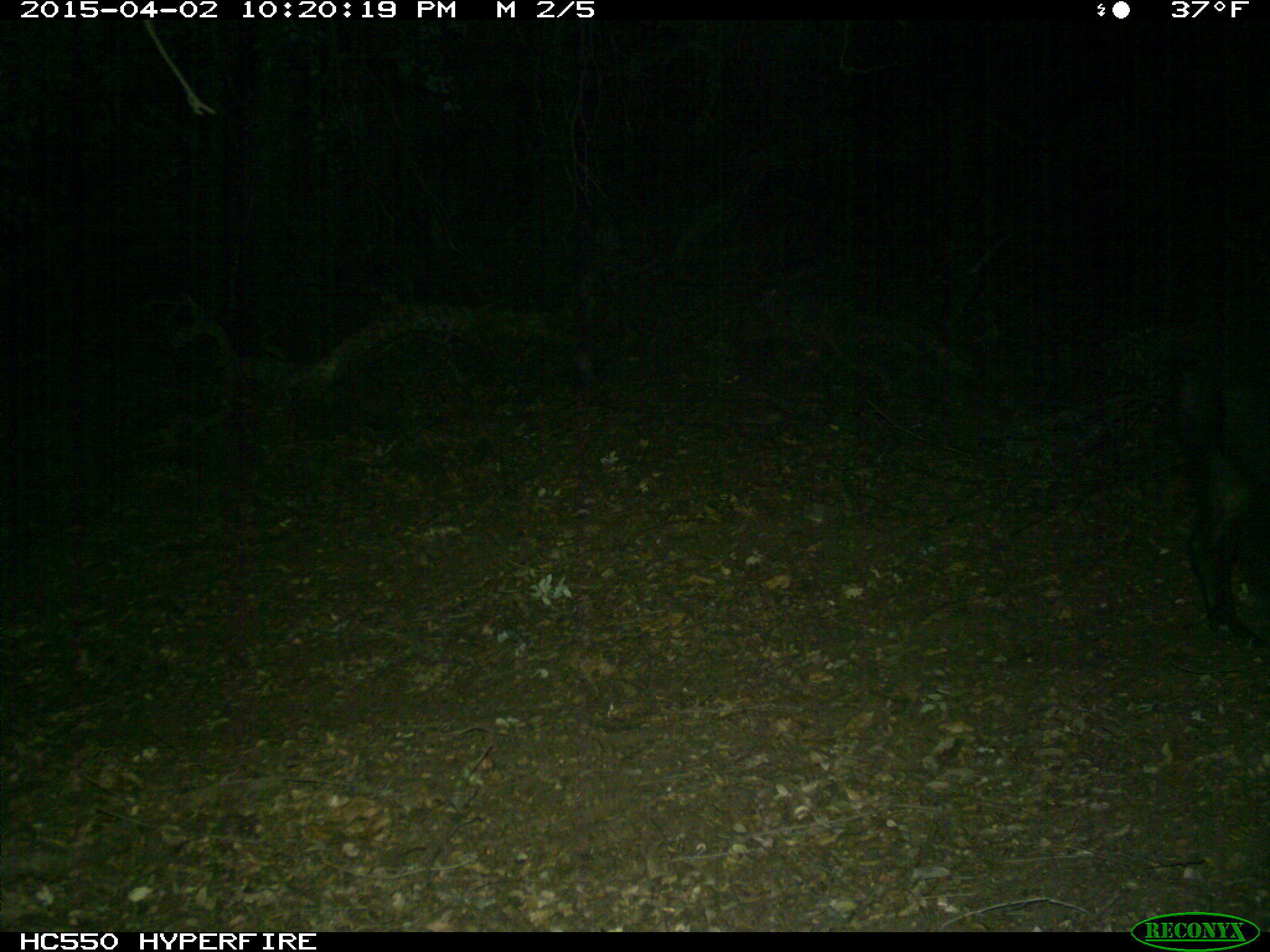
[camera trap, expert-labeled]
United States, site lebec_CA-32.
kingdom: Animalia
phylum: Chordata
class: Mammalia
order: Artiodactyla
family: Suidae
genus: Sus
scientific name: Sus scrofa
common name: wild boar